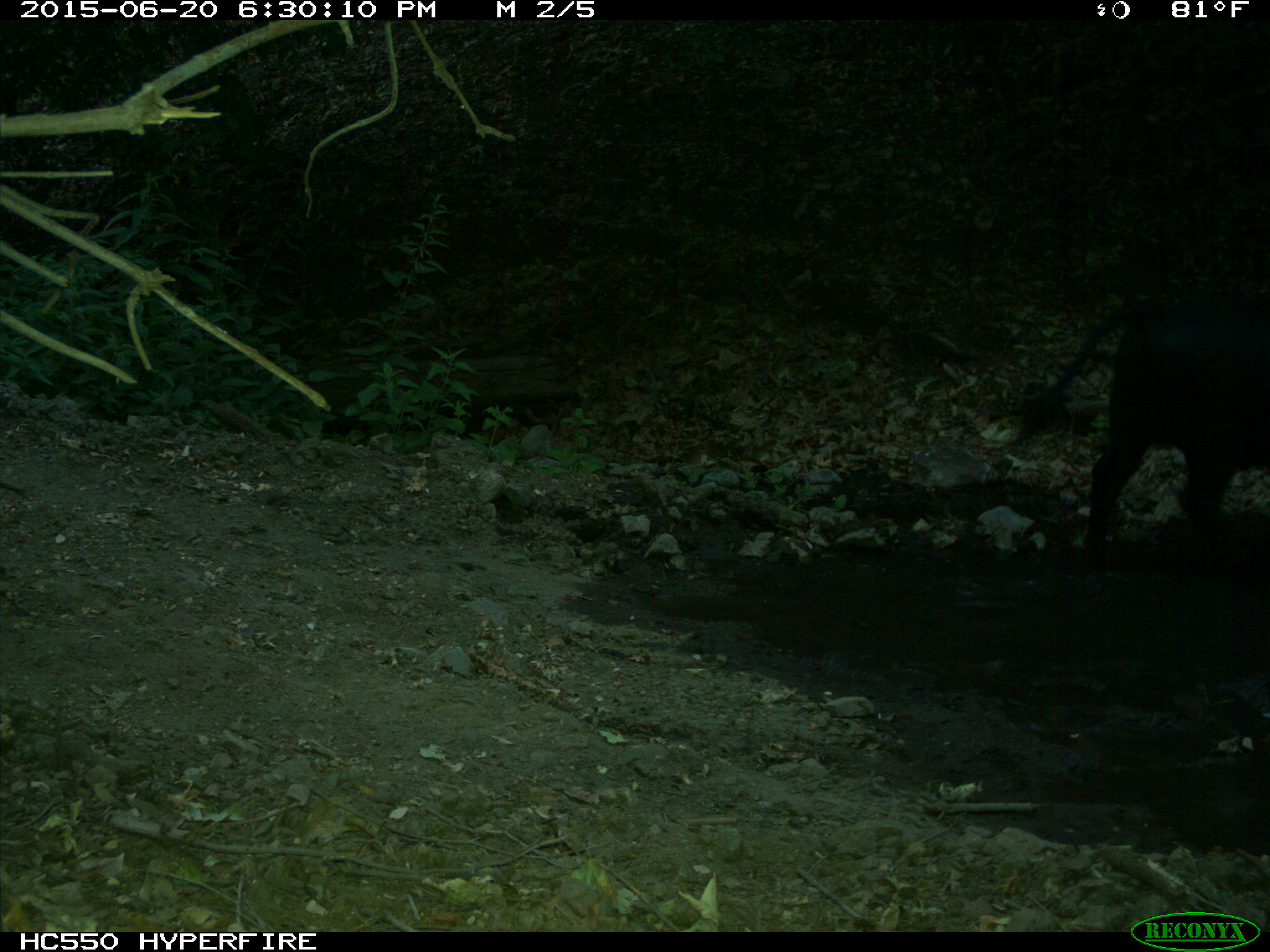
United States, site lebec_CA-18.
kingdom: Animalia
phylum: Chordata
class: Mammalia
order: Artiodactyla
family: Bovidae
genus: Bos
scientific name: Bos taurus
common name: domestic cow